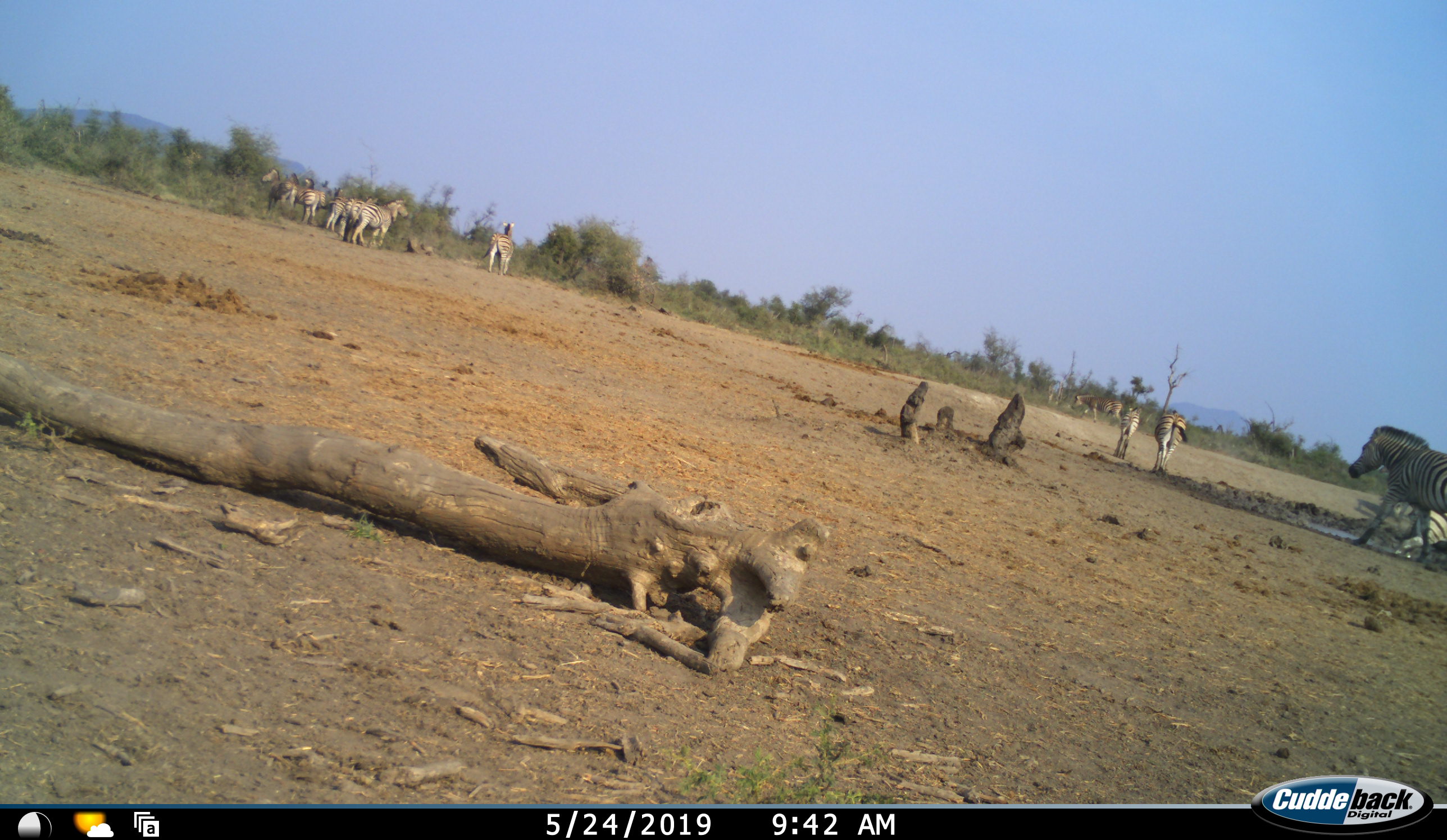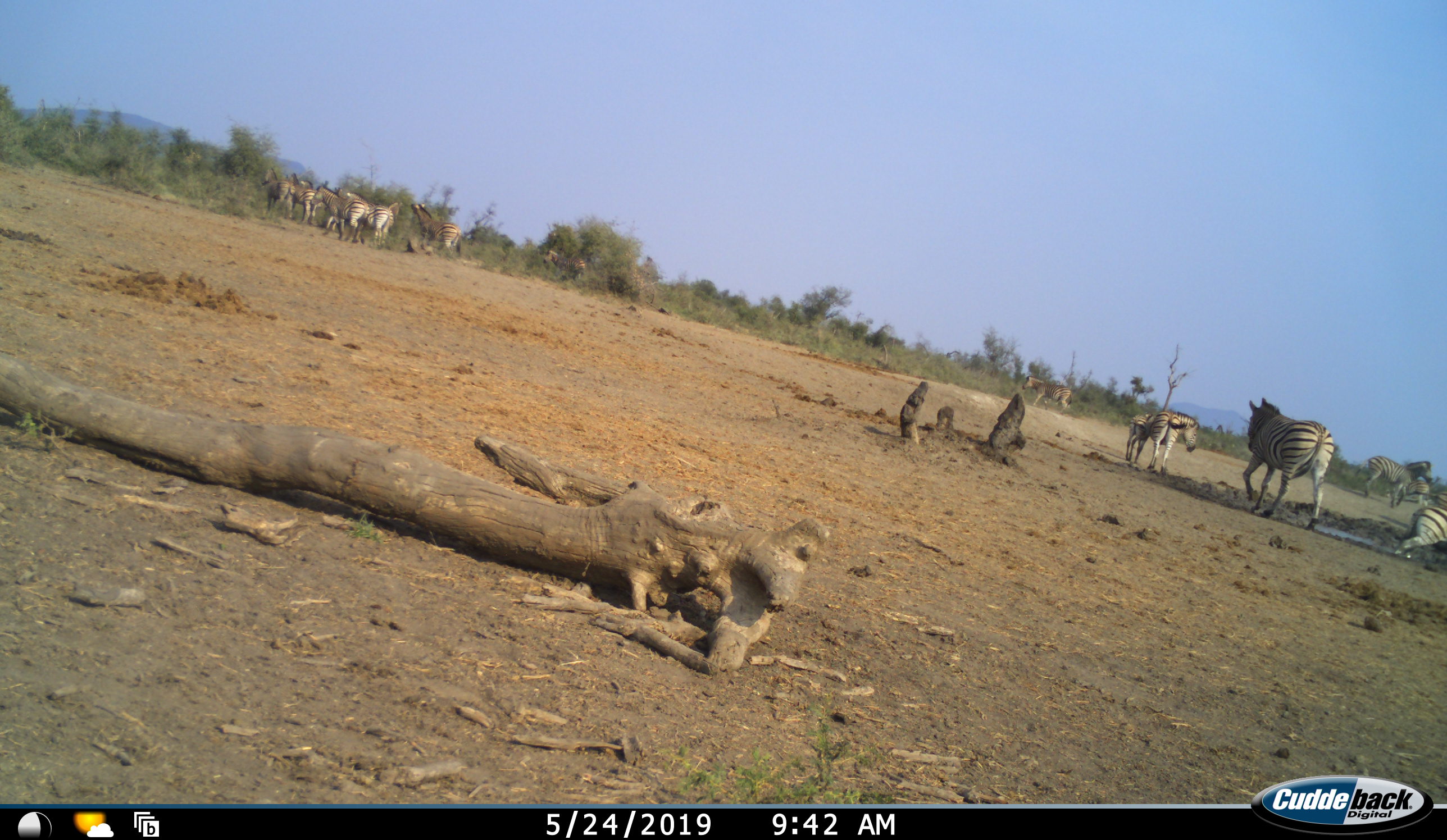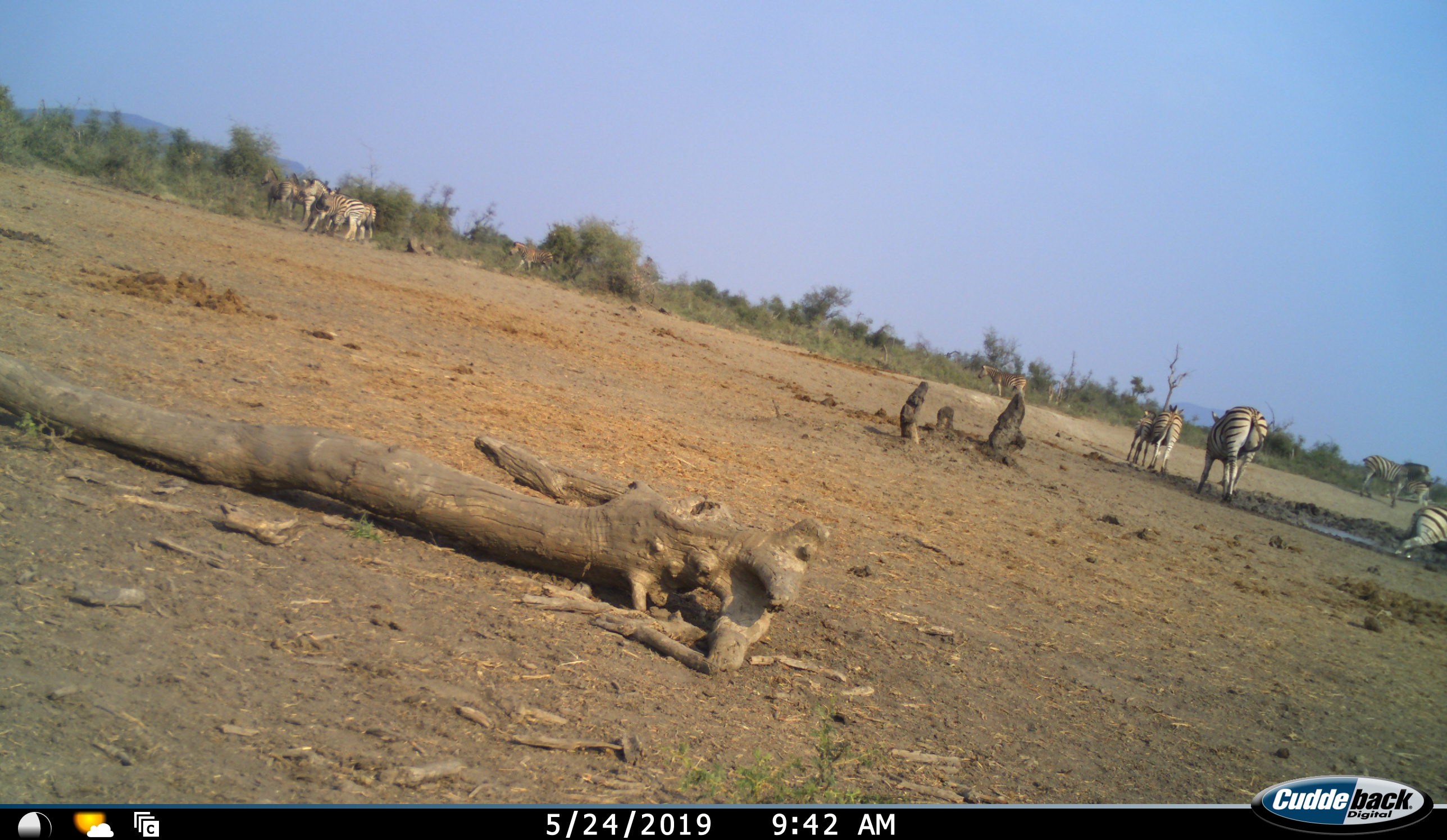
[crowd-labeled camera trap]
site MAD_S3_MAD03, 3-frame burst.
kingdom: Animalia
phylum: Chordata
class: Mammalia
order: Perissodactyla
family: Equidae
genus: Equus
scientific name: Equus quagga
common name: plains zebra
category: zebraplains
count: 11-50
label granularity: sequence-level